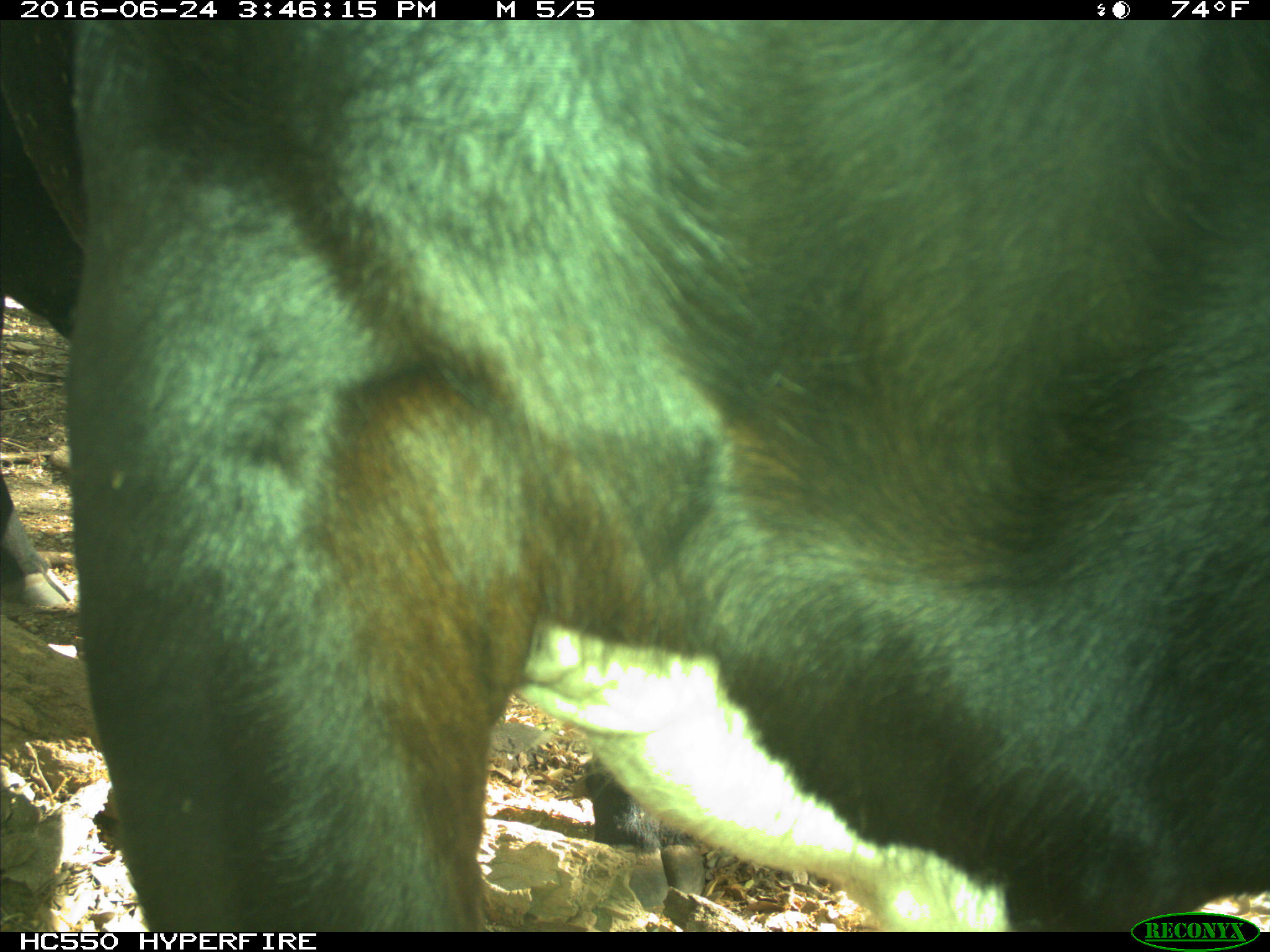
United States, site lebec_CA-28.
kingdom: Animalia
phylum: Chordata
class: Mammalia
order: Artiodactyla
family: Bovidae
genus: Bos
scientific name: Bos taurus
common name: domestic cow